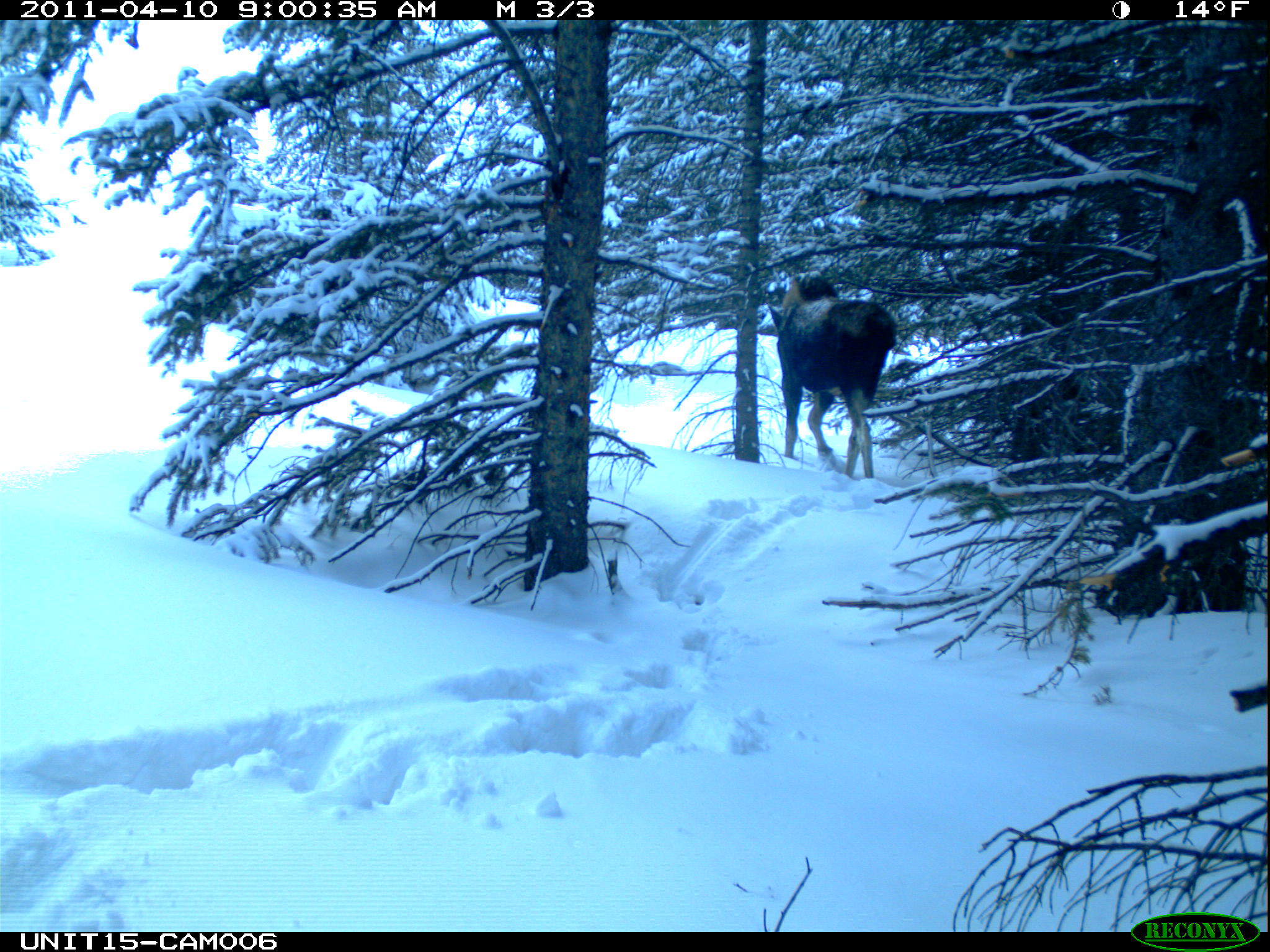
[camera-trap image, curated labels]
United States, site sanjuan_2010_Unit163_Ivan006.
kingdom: Animalia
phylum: Chordata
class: Mammalia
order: Artiodactyla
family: Cervidae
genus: Alces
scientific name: Alces alces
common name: moose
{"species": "Alces alces (moose)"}